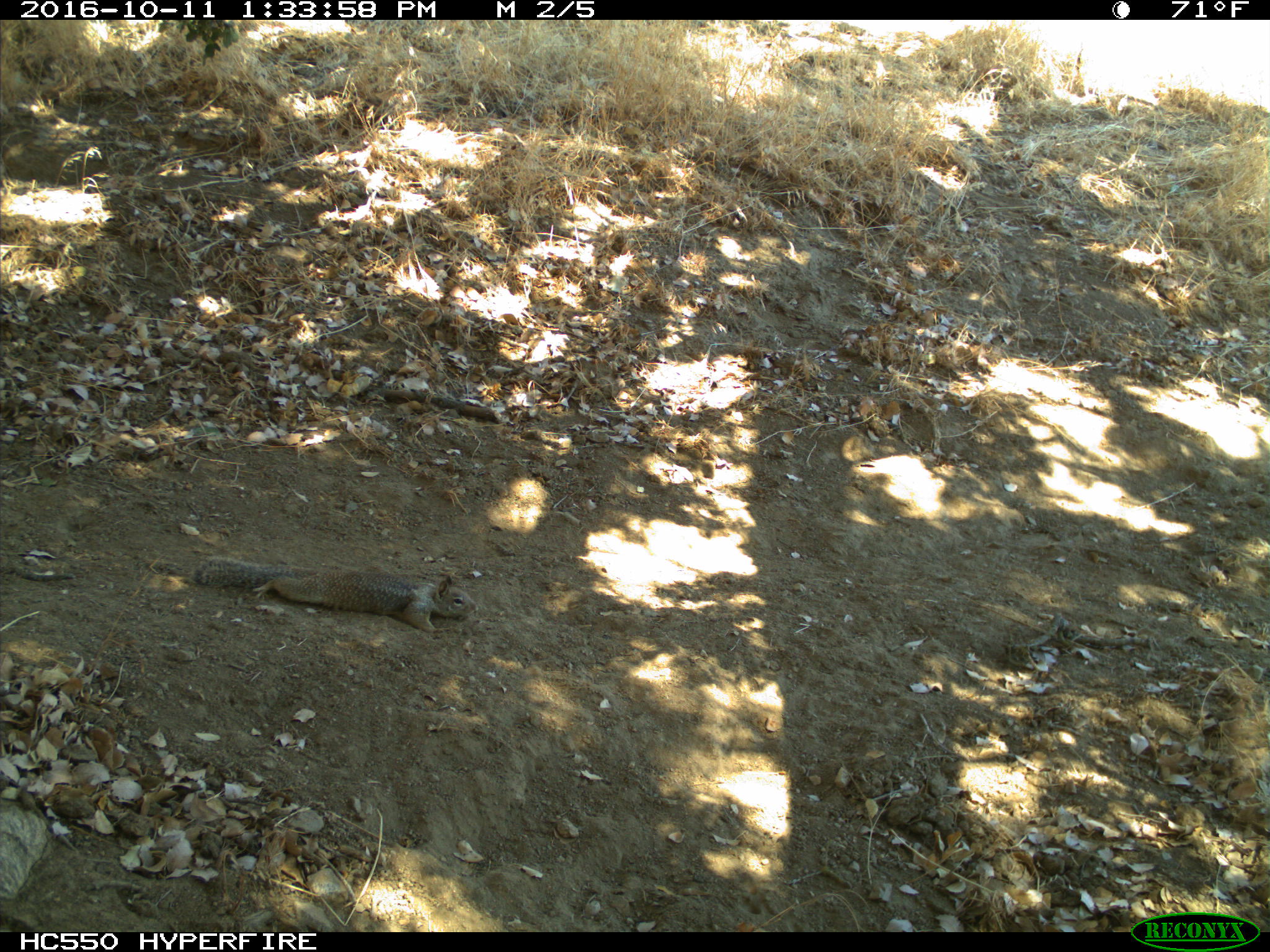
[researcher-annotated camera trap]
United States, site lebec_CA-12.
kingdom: Animalia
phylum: Chordata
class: Mammalia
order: Rodentia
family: Sciuridae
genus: Otospermophilus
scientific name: Otospermophilus beecheyi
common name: california ground squirrel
Otospermophilus beecheyi (california ground squirrel).